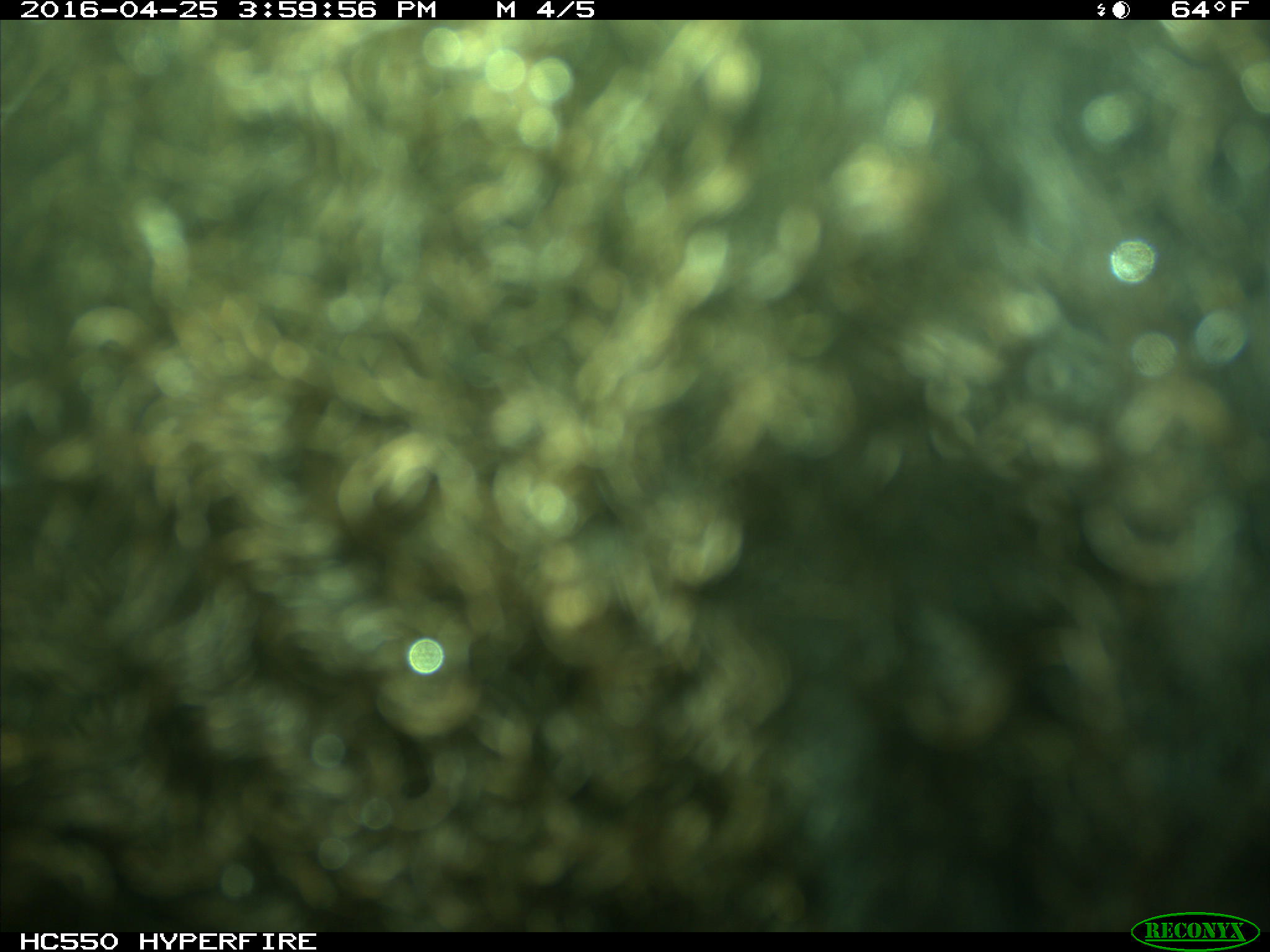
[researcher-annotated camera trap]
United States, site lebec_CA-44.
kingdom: Animalia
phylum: Chordata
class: Mammalia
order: Artiodactyla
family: Bovidae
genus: Bos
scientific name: Bos taurus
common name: domestic cow